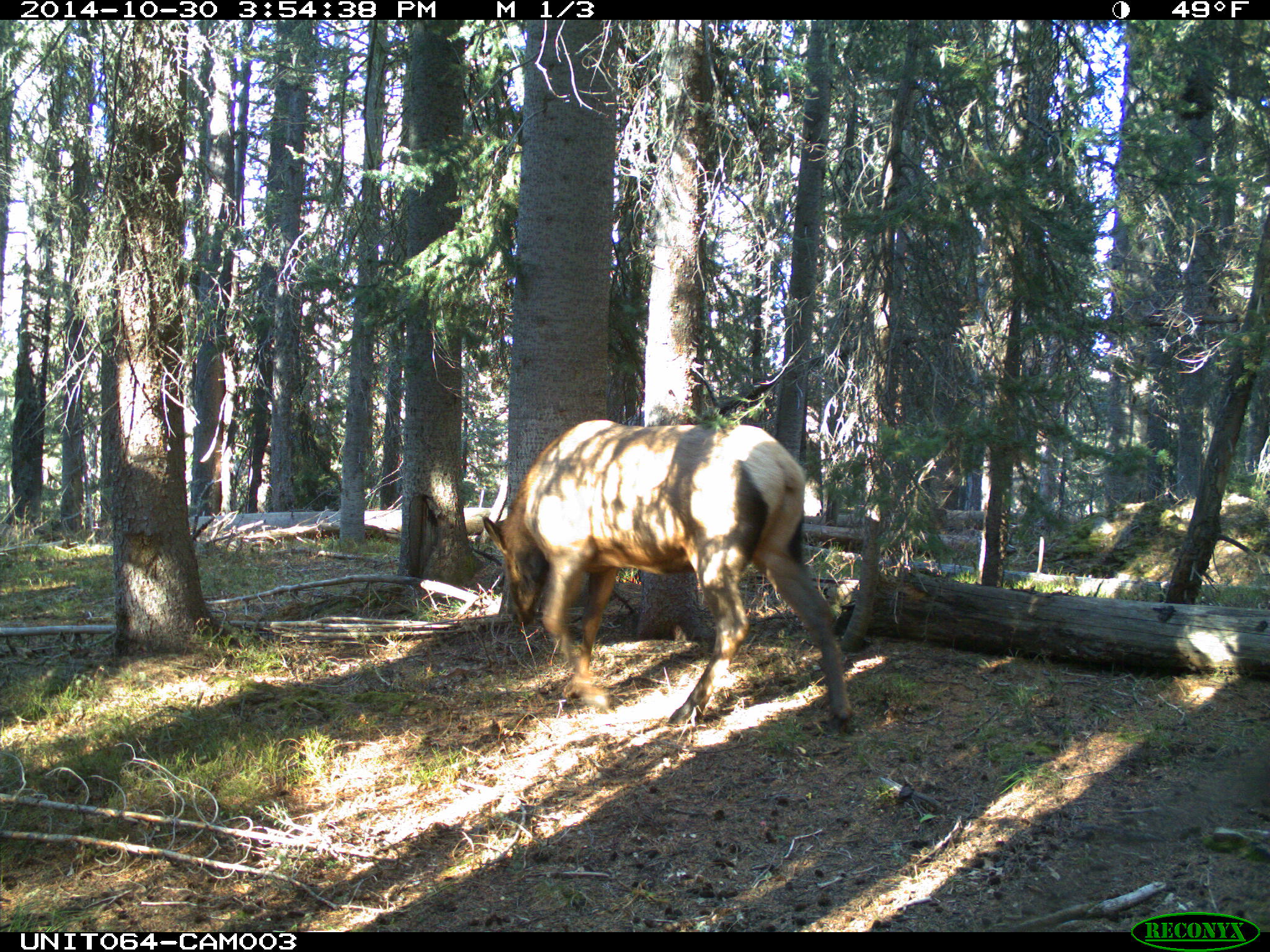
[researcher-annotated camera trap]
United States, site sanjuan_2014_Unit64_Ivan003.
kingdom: Animalia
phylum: Chordata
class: Mammalia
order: Artiodactyla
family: Cervidae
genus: Cervus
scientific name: Cervus elaphus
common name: red deer